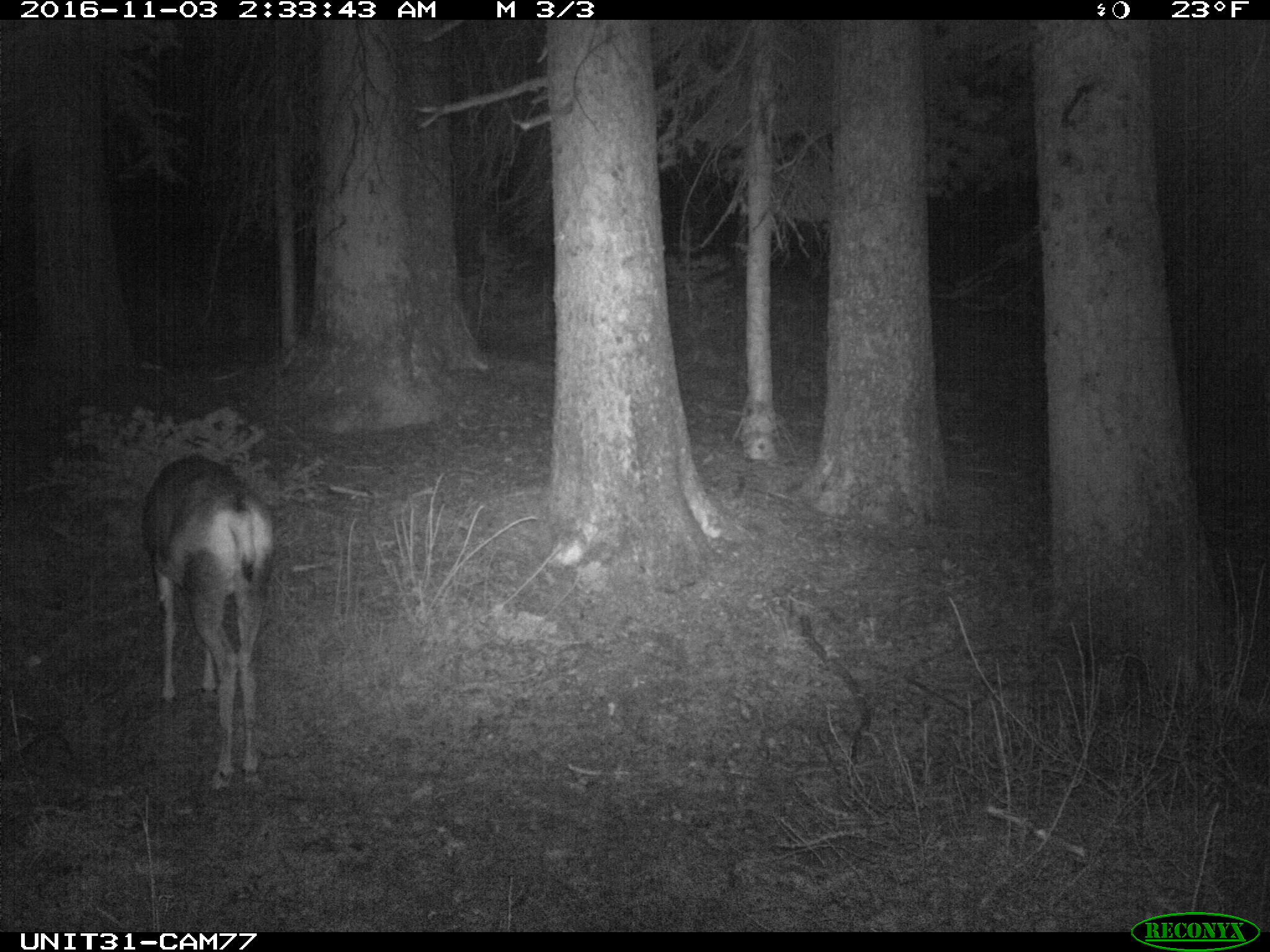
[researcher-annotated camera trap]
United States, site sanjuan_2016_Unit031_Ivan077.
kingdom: Animalia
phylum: Chordata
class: Mammalia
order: Artiodactyla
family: Cervidae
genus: Odocoileus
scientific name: Odocoileus hemionus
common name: mule deer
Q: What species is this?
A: Odocoileus hemionus (mule deer).